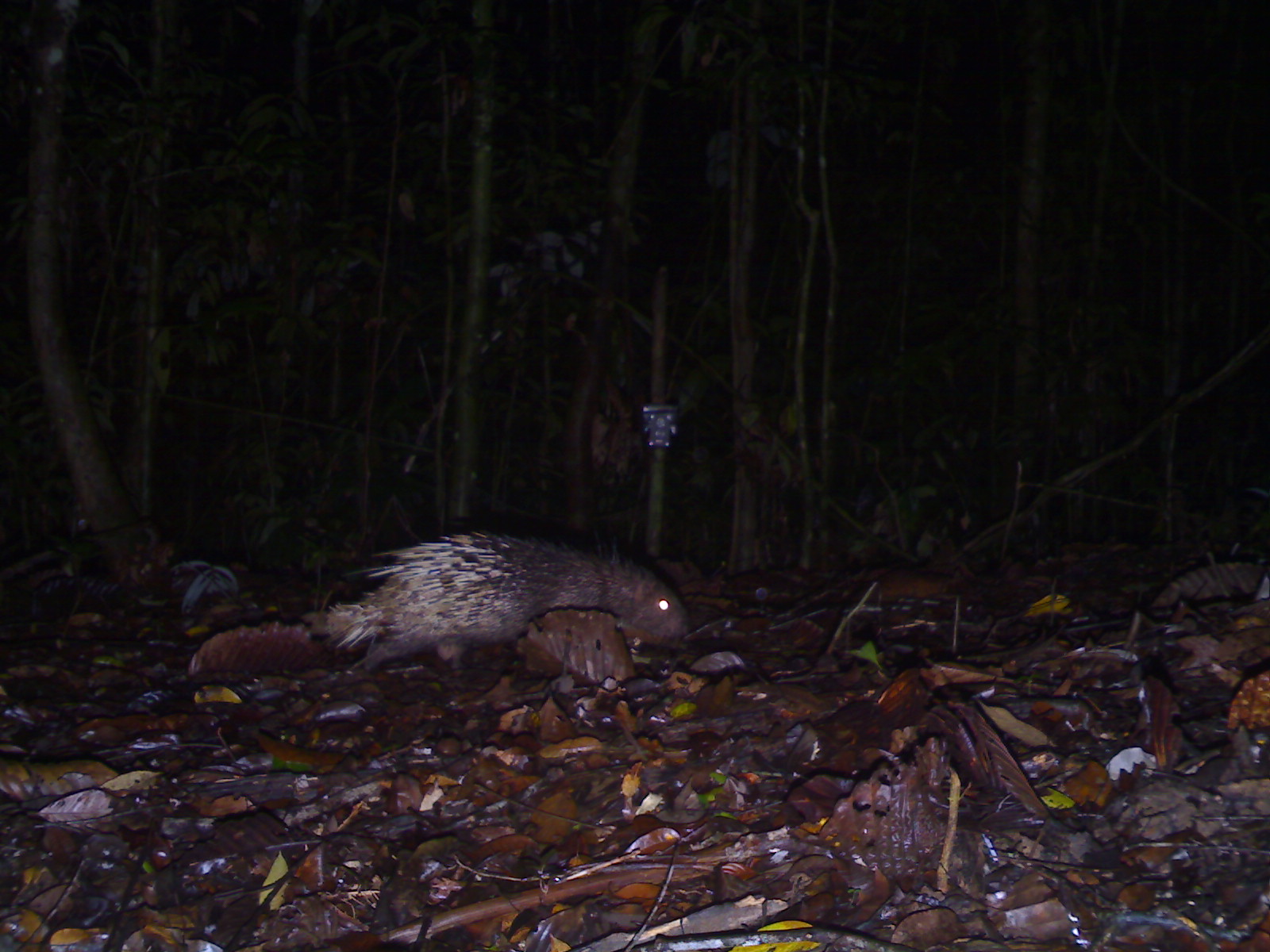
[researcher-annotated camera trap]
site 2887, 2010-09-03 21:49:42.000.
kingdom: Animalia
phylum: Chordata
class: Mammalia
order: Rodentia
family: Hystricidae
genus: Hystrix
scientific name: Hystrix brachyura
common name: east asian porcupine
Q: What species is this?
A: Hystrix brachyura (east asian porcupine).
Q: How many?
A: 1.